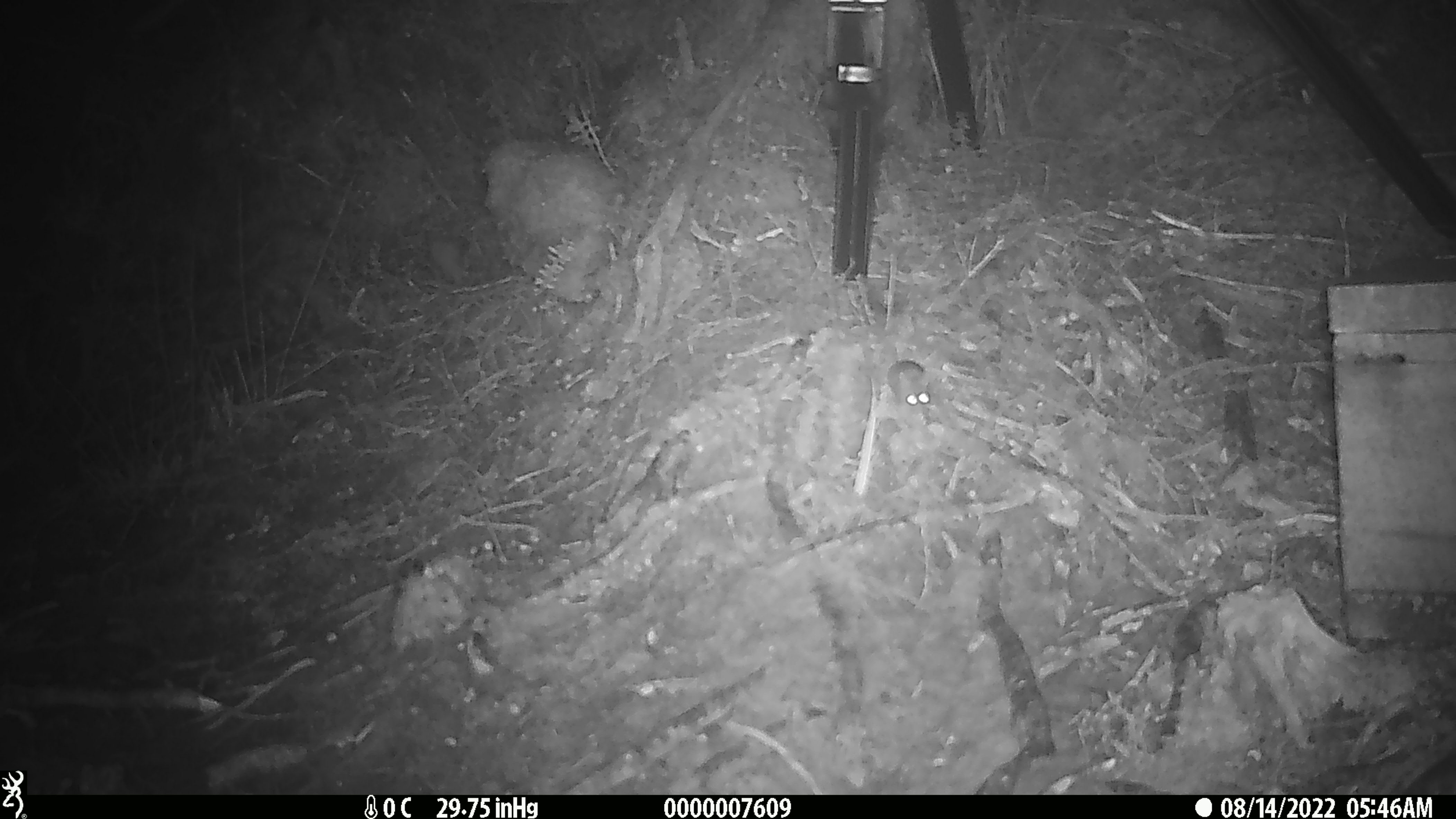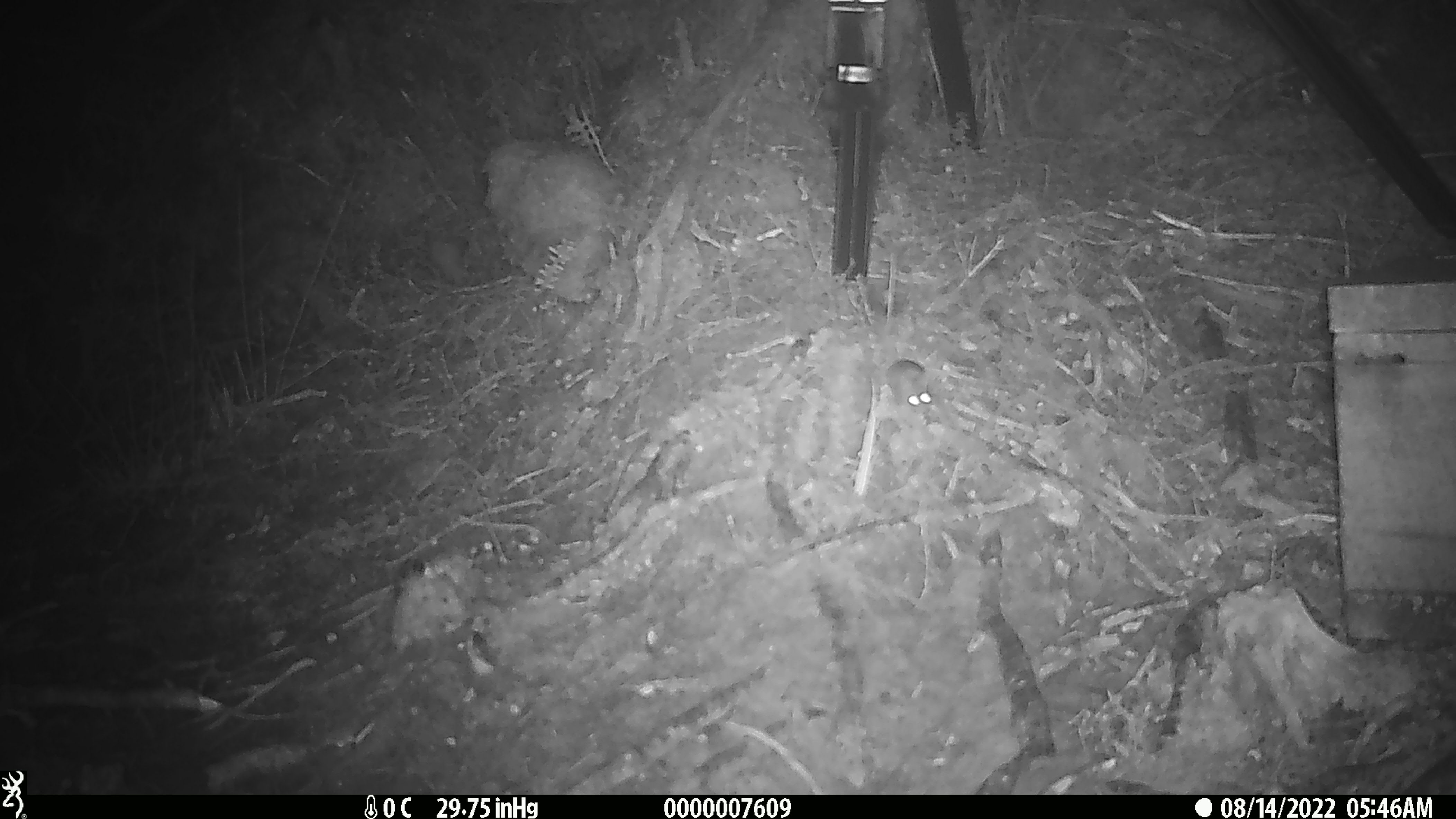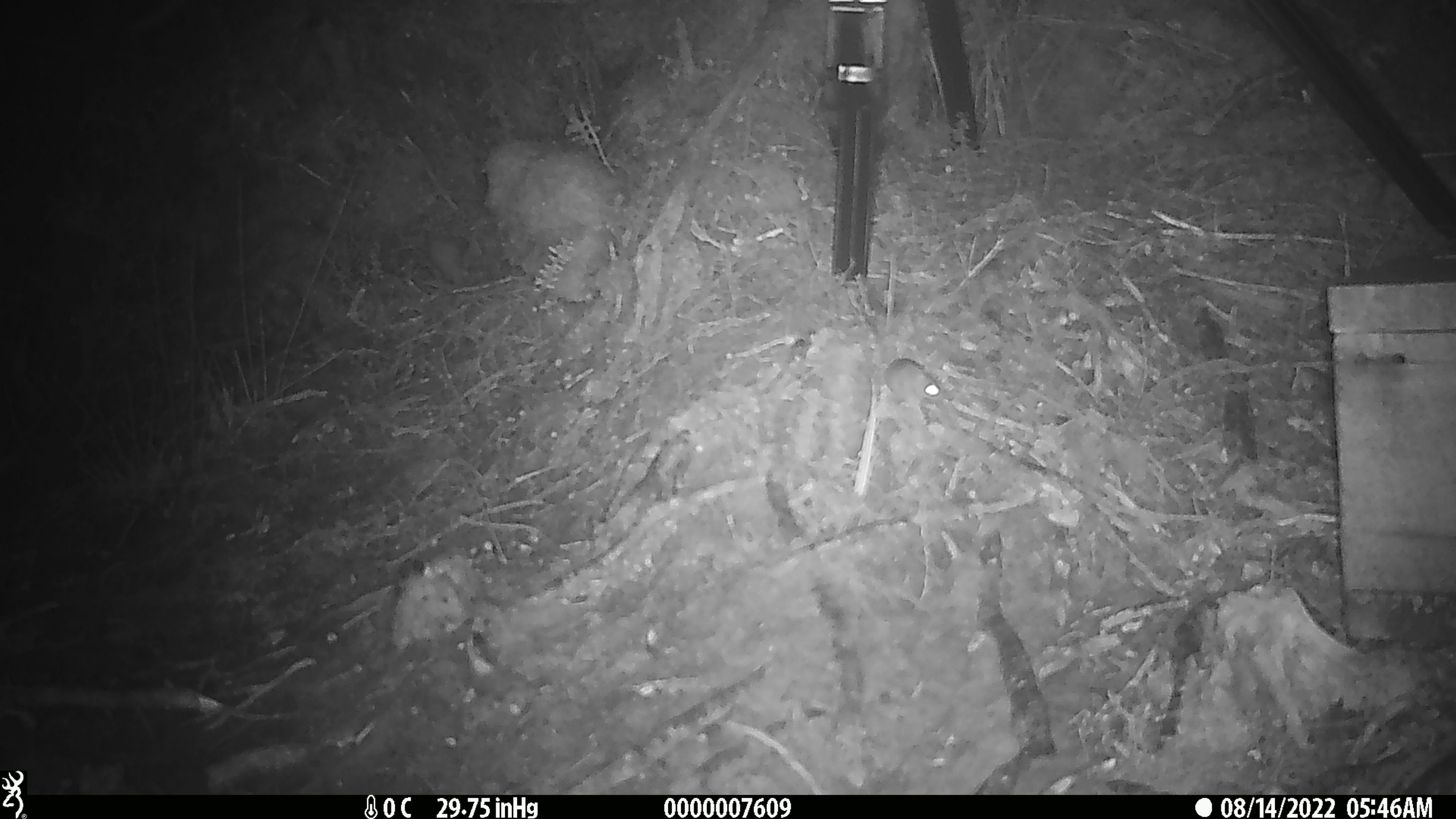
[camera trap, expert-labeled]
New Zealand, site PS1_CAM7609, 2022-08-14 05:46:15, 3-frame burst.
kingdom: Animalia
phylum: Chordata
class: Mammalia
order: Rodentia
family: Muridae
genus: Mus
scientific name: Mus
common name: mouse